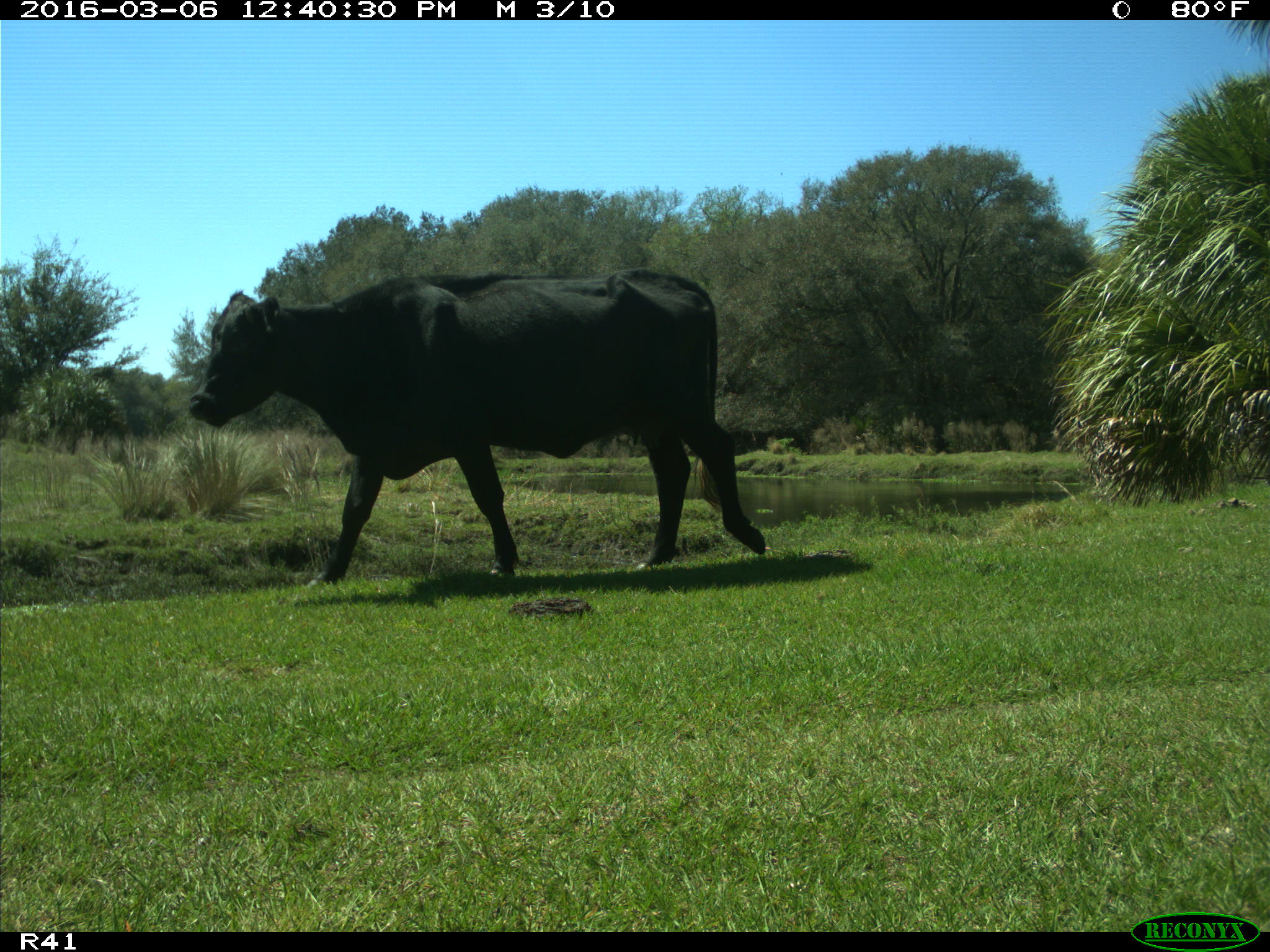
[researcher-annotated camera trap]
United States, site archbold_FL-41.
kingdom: Animalia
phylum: Chordata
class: Mammalia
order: Artiodactyla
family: Bovidae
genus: Bos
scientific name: Bos taurus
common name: domestic cow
Bos taurus (domestic cow).